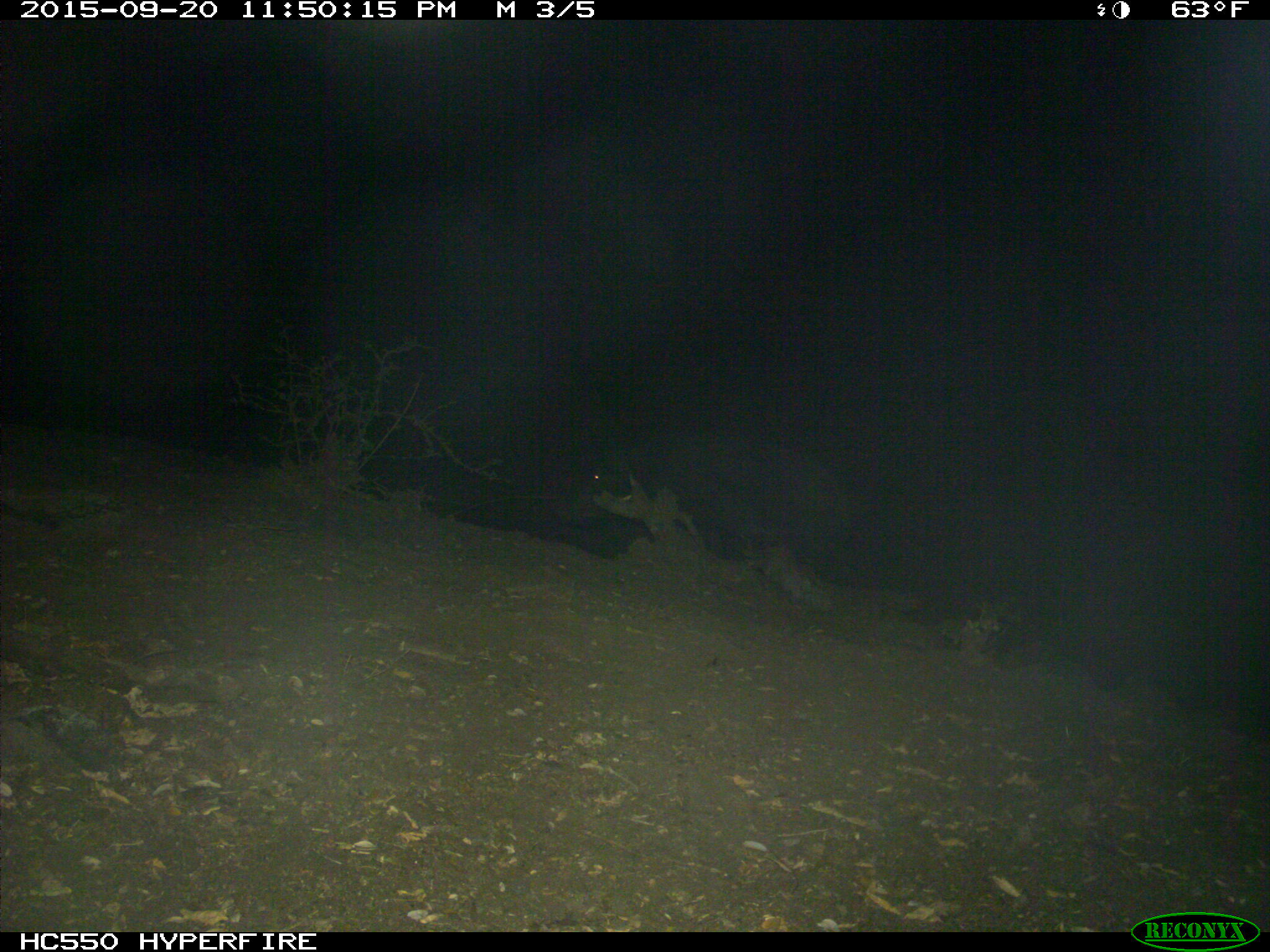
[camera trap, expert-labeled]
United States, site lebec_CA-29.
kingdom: Animalia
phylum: Chordata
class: Mammalia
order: Artiodactyla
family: Suidae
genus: Sus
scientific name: Sus scrofa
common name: wild boar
Sus scrofa (wild boar).